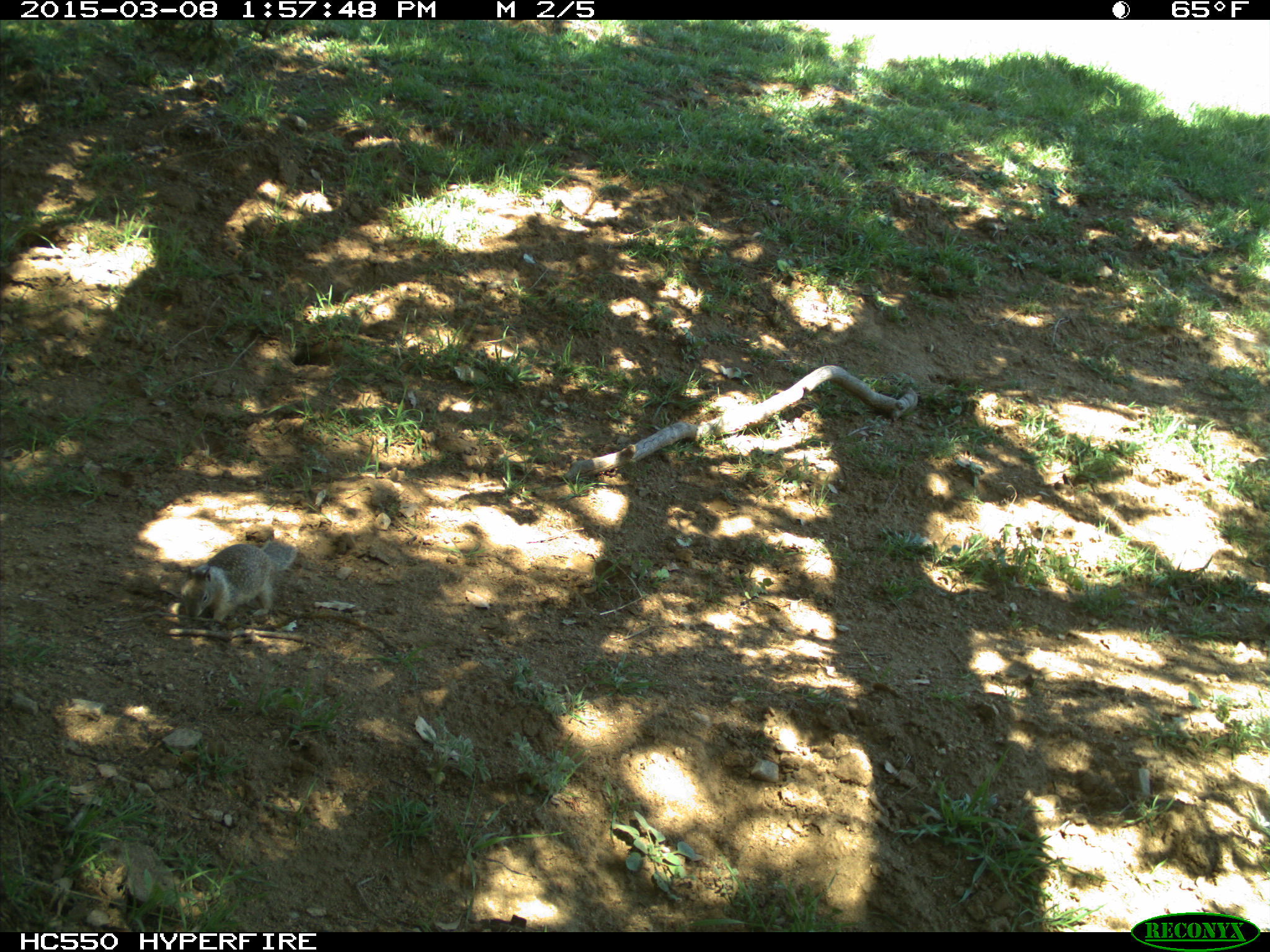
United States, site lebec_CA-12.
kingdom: Animalia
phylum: Chordata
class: Mammalia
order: Rodentia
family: Sciuridae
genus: Otospermophilus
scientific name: Otospermophilus beecheyi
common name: california ground squirrel